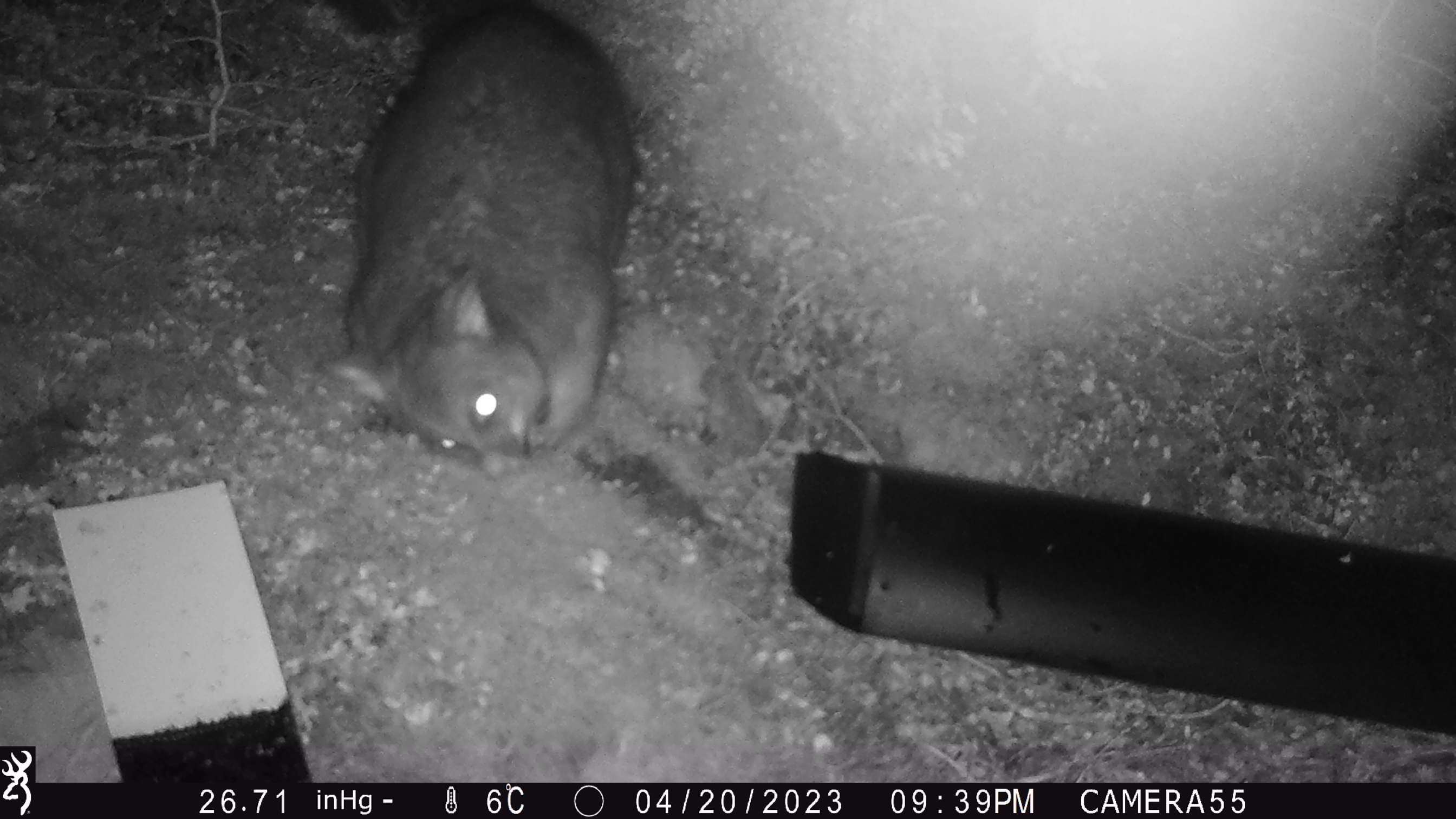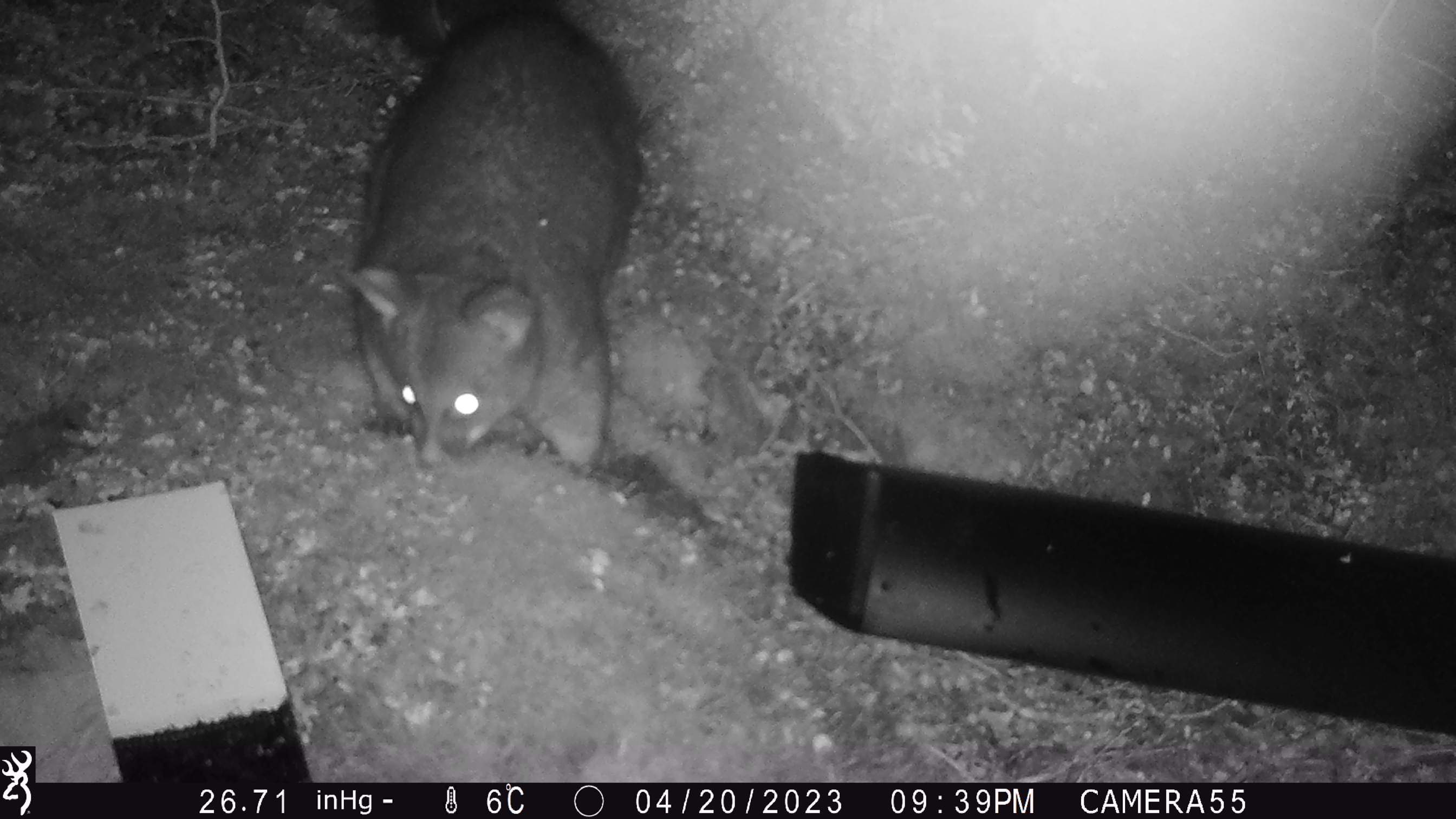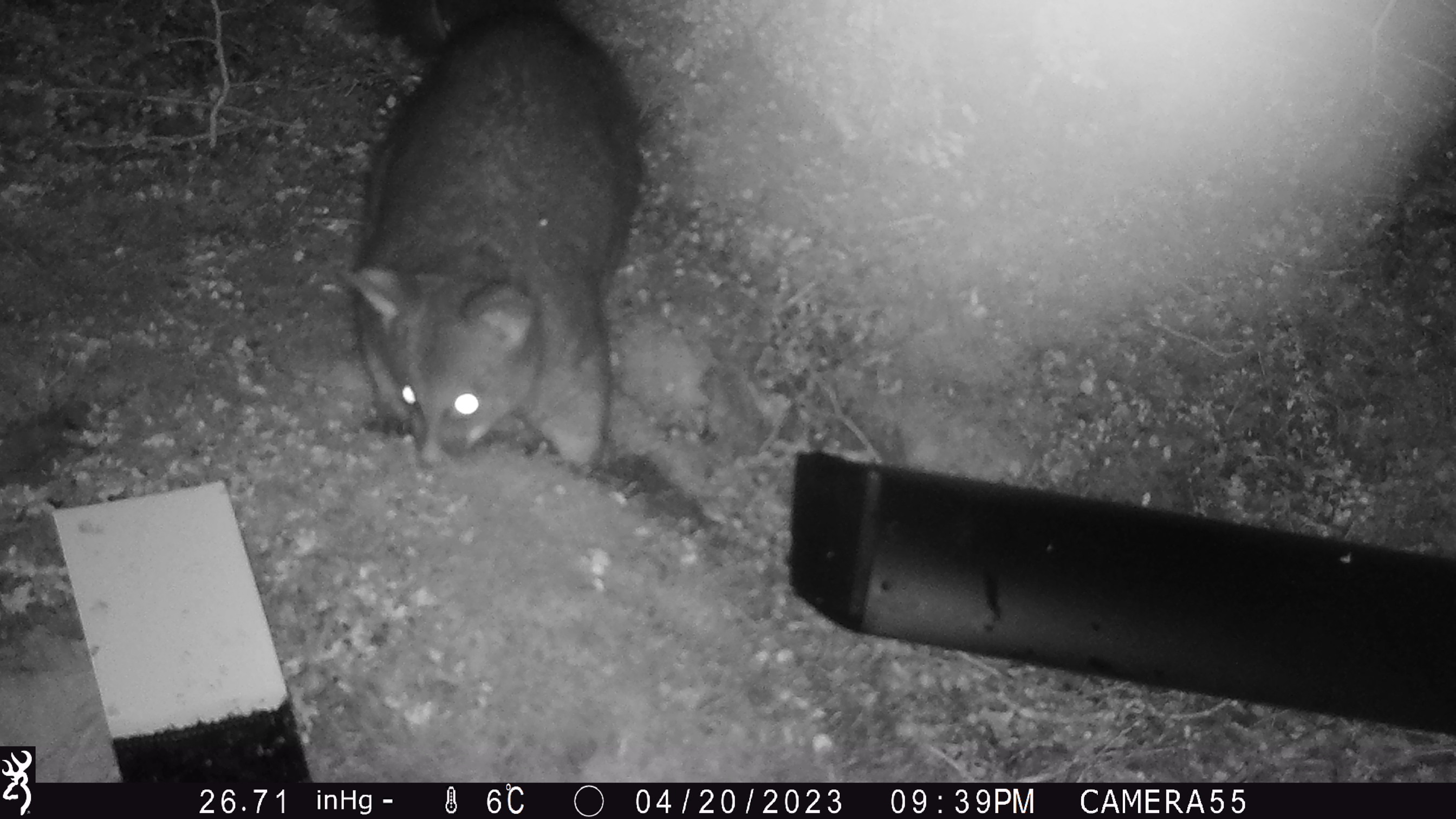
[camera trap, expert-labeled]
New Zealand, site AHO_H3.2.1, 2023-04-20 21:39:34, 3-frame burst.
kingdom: Animalia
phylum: Chordata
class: Mammalia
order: Carnivora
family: Mustelidae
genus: Mustela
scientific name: Mustela erminea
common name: stoat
Stoat (Mustela erminea).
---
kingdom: Animalia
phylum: Chordata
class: Mammalia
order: Diprotodontia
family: Phalangeridae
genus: Trichosurus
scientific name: Trichosurus vulpecula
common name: common brushtail possum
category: possum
Possum (common brushtail possum) (Trichosurus vulpecula).